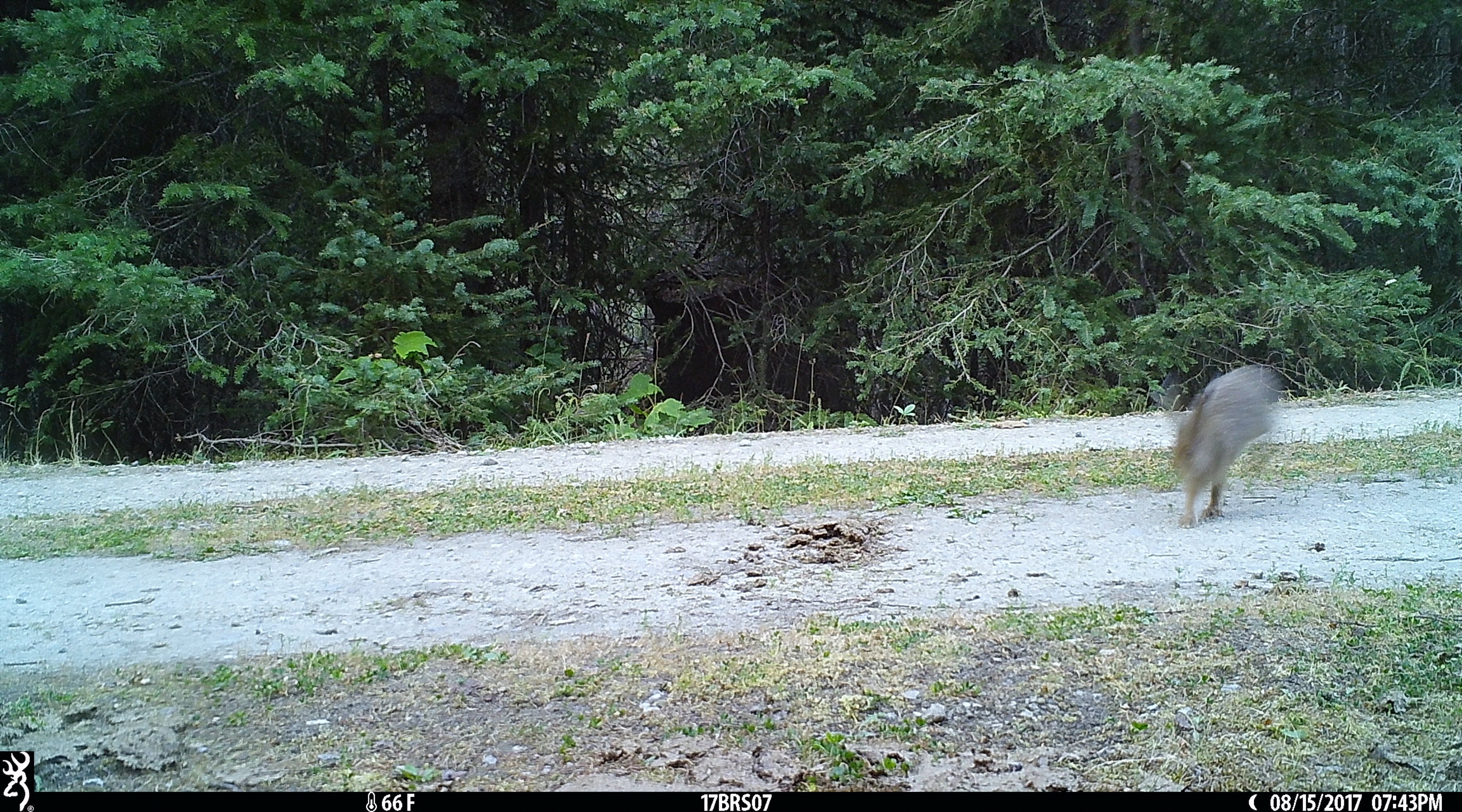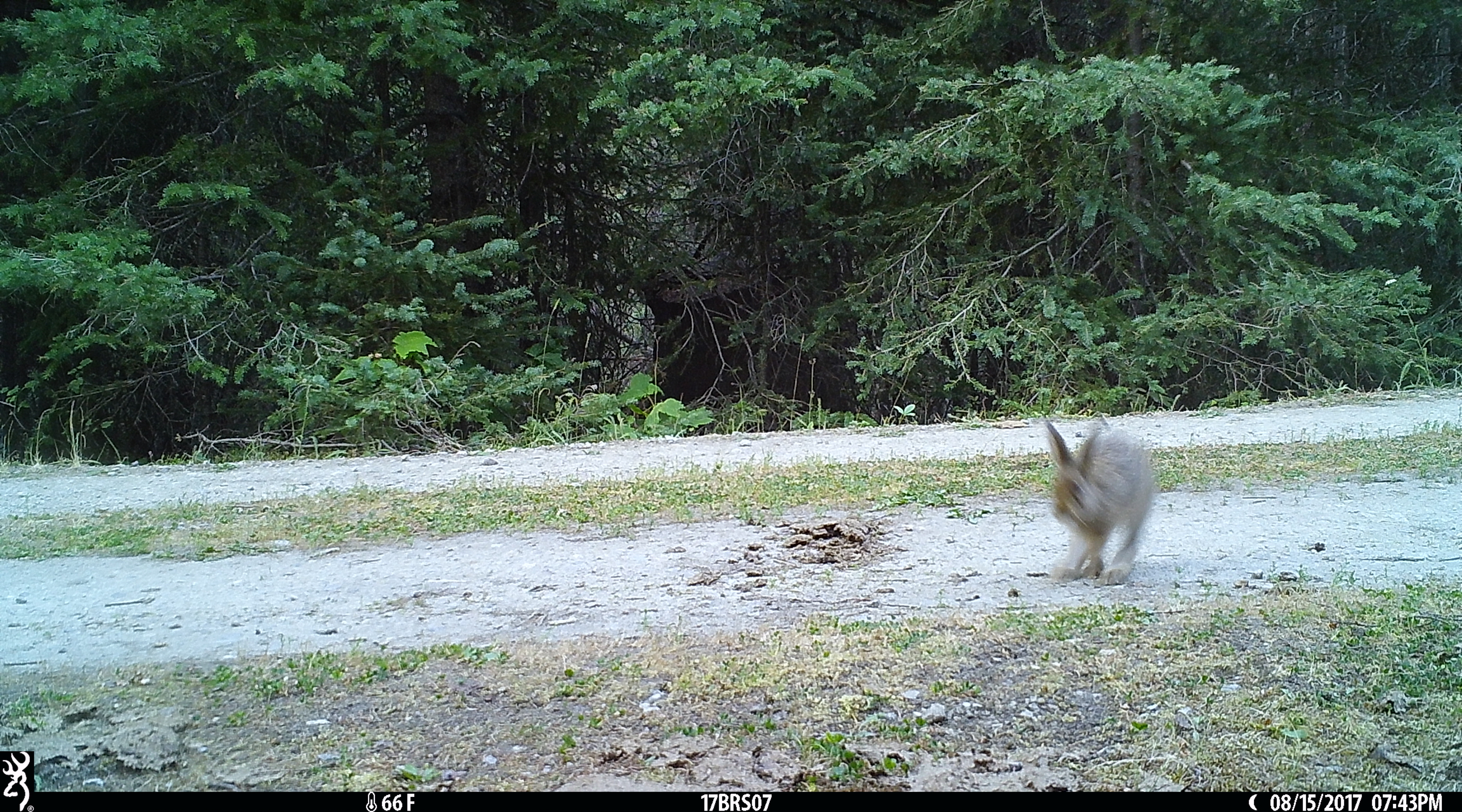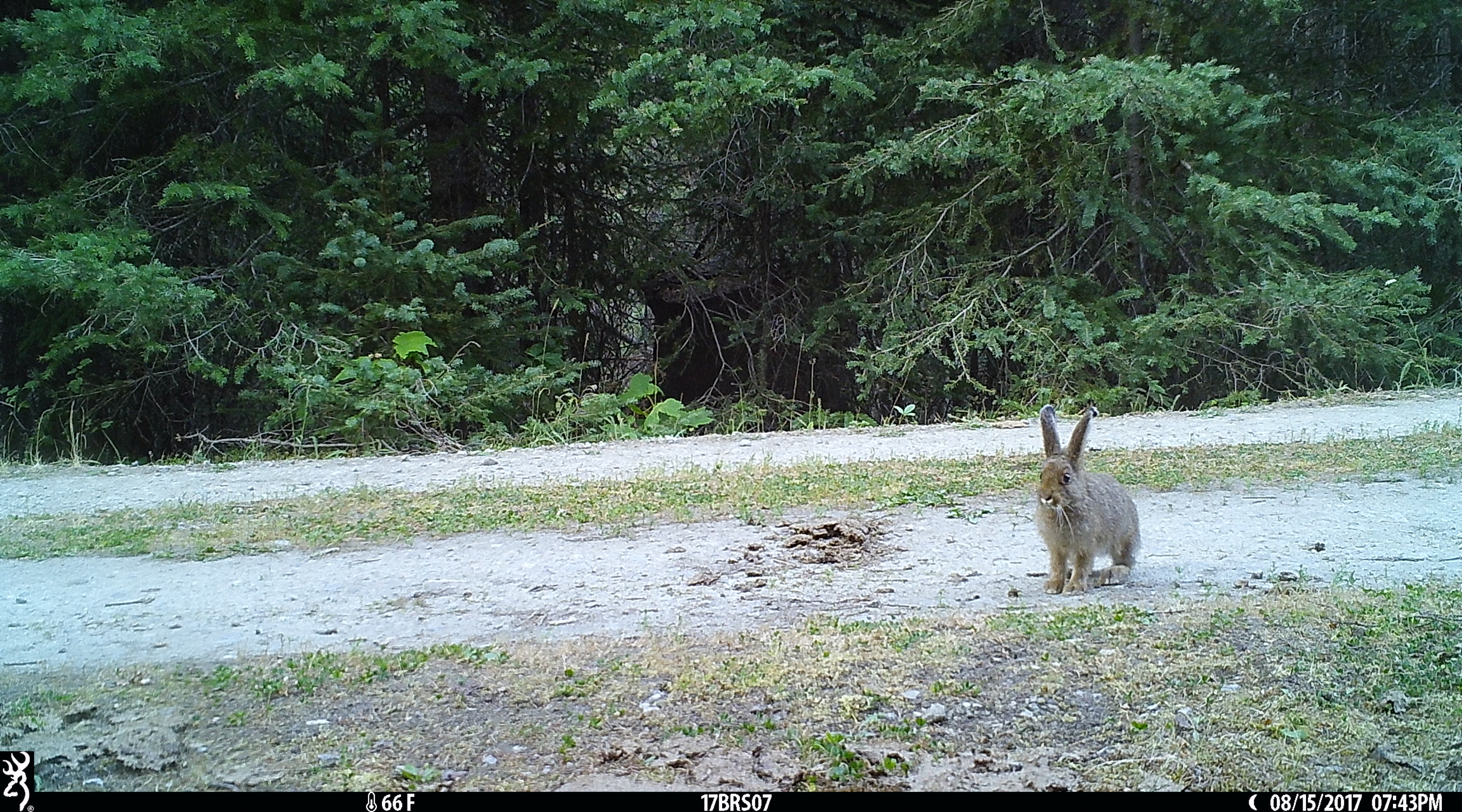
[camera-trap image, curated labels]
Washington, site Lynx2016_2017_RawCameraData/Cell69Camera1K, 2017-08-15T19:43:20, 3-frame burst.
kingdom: Animalia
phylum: Chordata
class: Mammalia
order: Lagomorpha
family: Leporidae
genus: Lepus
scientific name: Lepus americanus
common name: snowshoe hare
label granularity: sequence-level